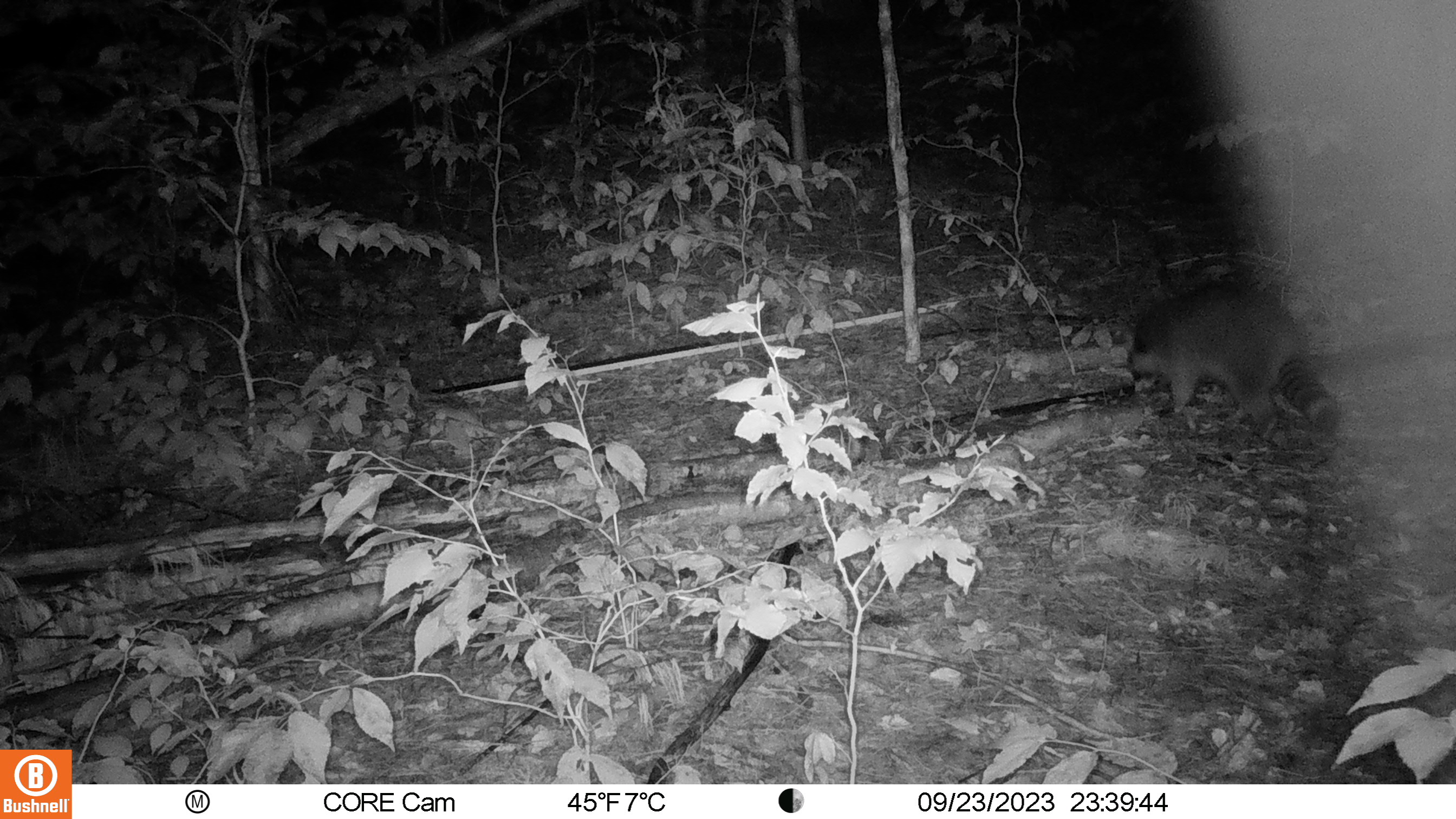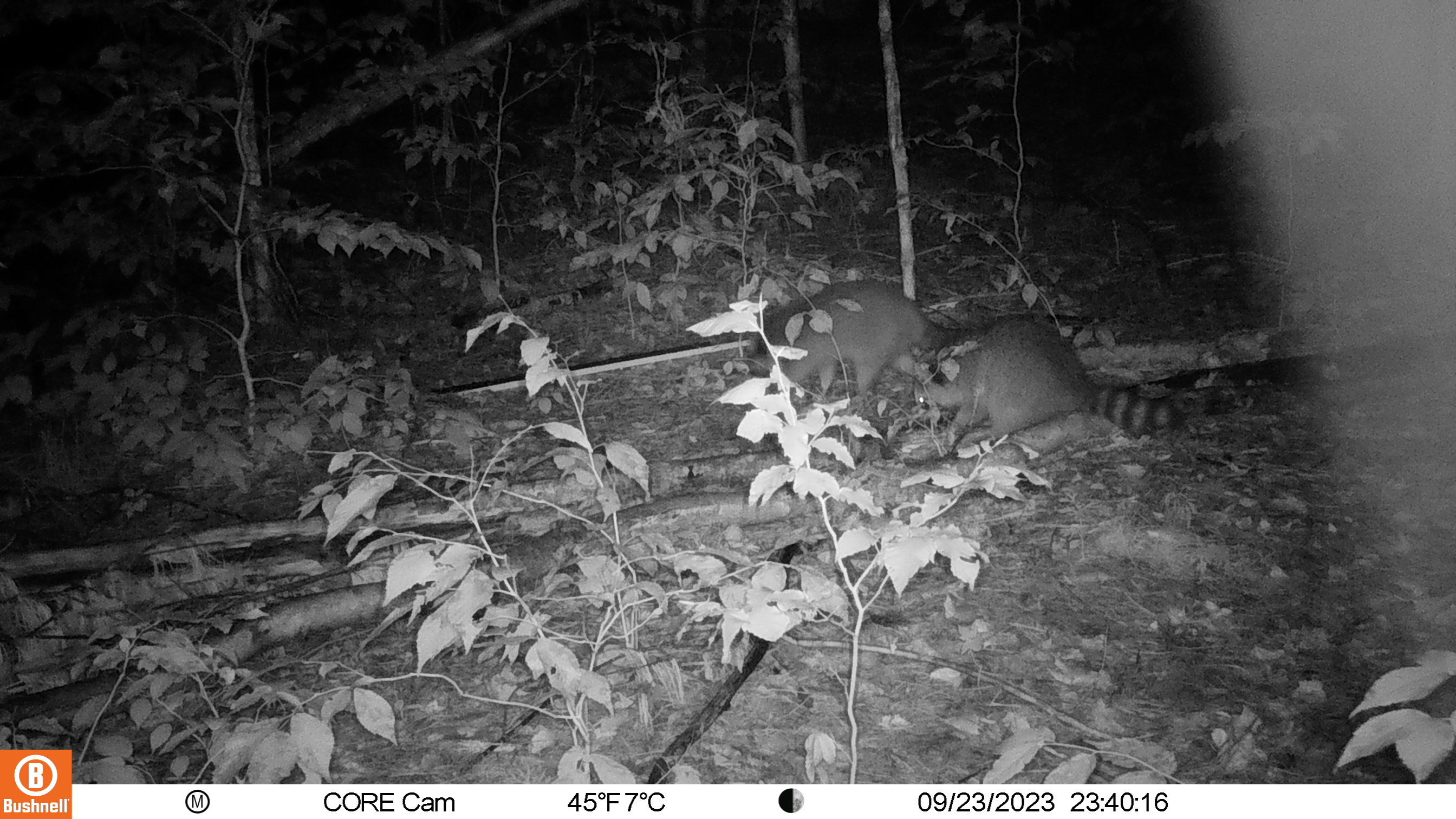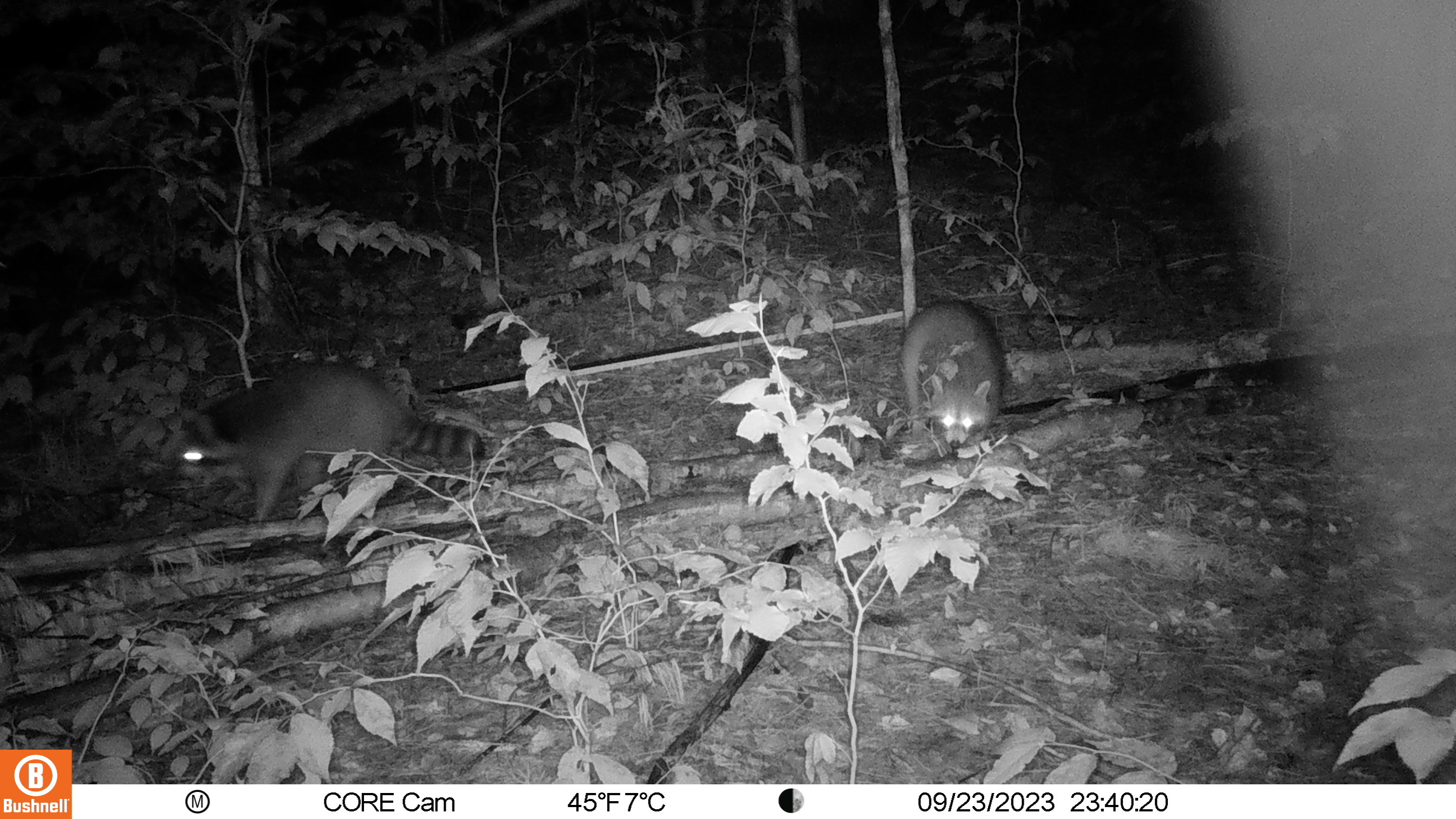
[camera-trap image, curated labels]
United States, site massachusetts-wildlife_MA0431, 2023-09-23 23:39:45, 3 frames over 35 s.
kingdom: Animalia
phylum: Chordata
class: Mammalia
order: Carnivora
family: Procyonidae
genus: Procyon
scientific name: Procyon lotor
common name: raccoon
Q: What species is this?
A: Raccoon (Procyon lotor).